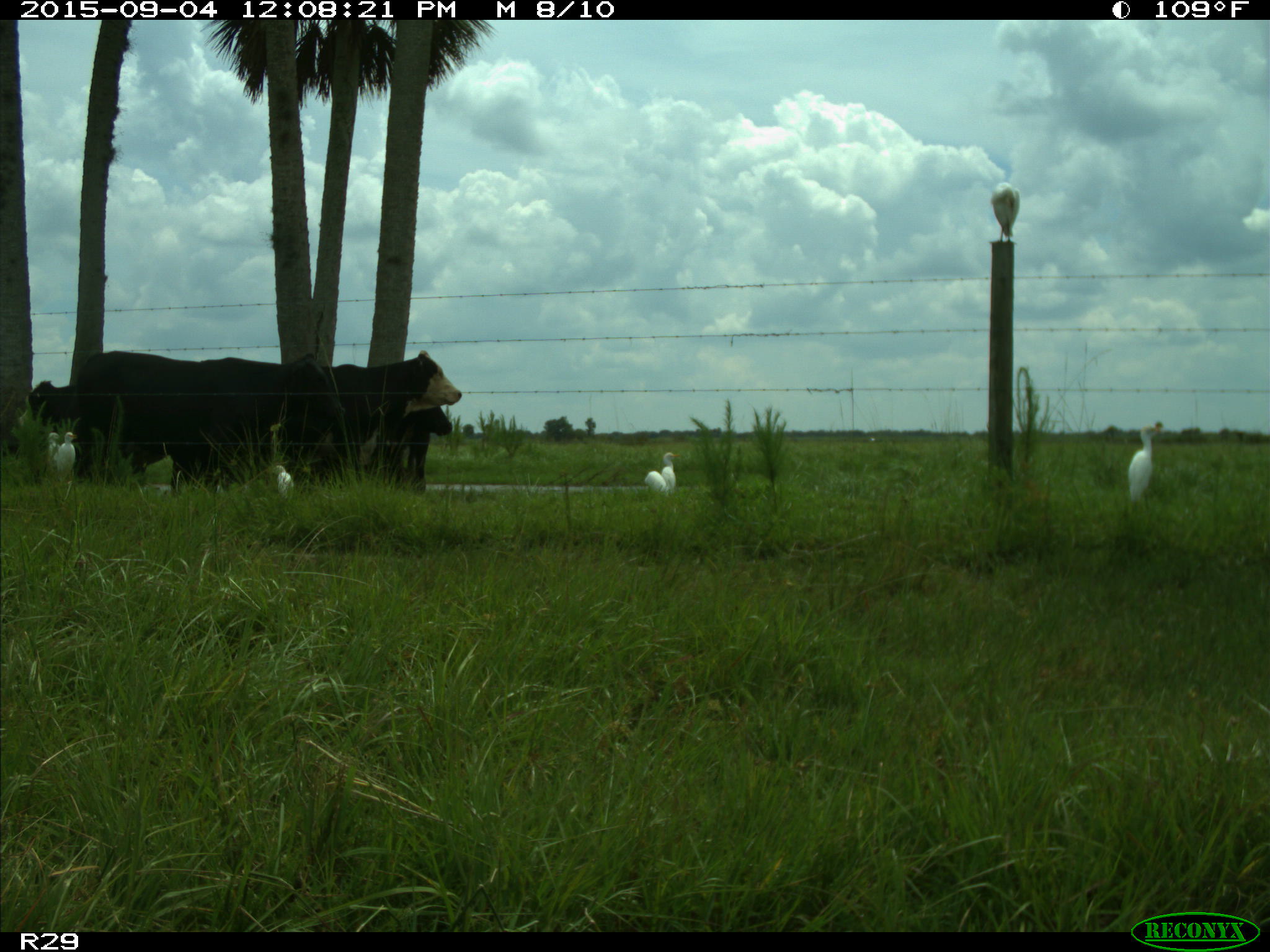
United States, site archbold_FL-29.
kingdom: Animalia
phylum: Chordata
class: Mammalia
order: Artiodactyla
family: Bovidae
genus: Bos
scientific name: Bos taurus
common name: domestic cow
Bos taurus (domestic cow).